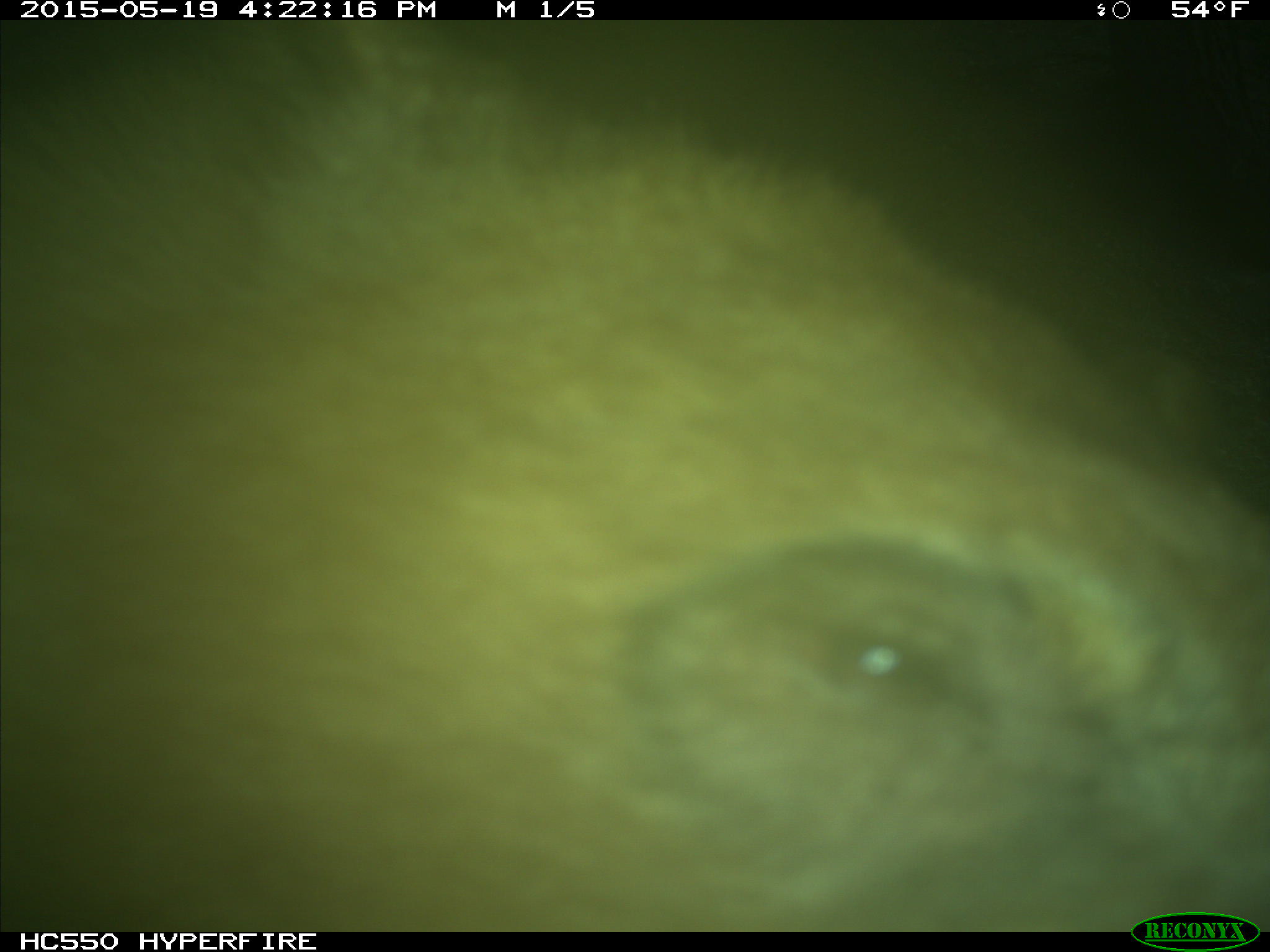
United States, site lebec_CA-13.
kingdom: Animalia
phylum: Chordata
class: Mammalia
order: Carnivora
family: Ursidae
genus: Ursus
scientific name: Ursus americanus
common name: american black bear